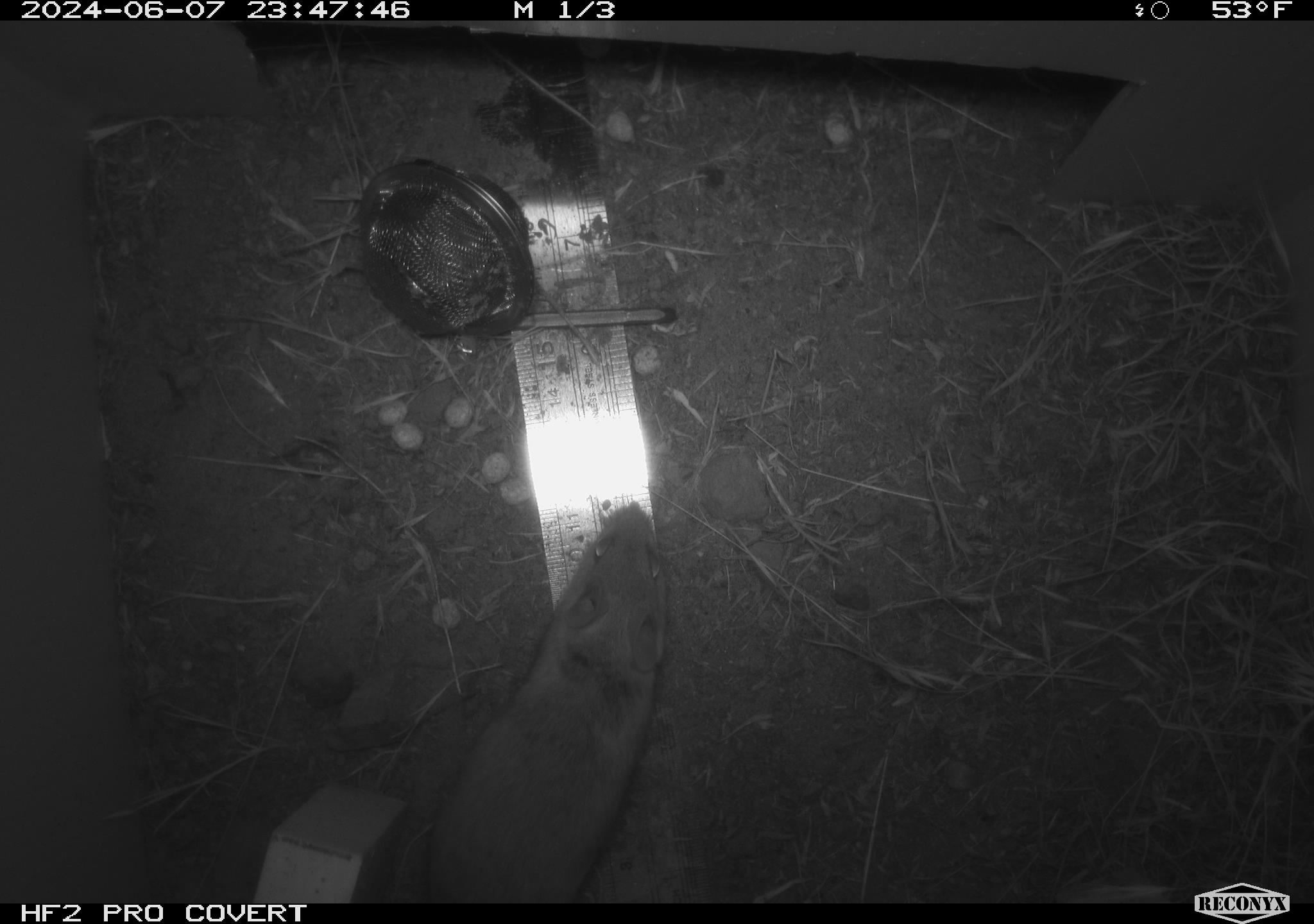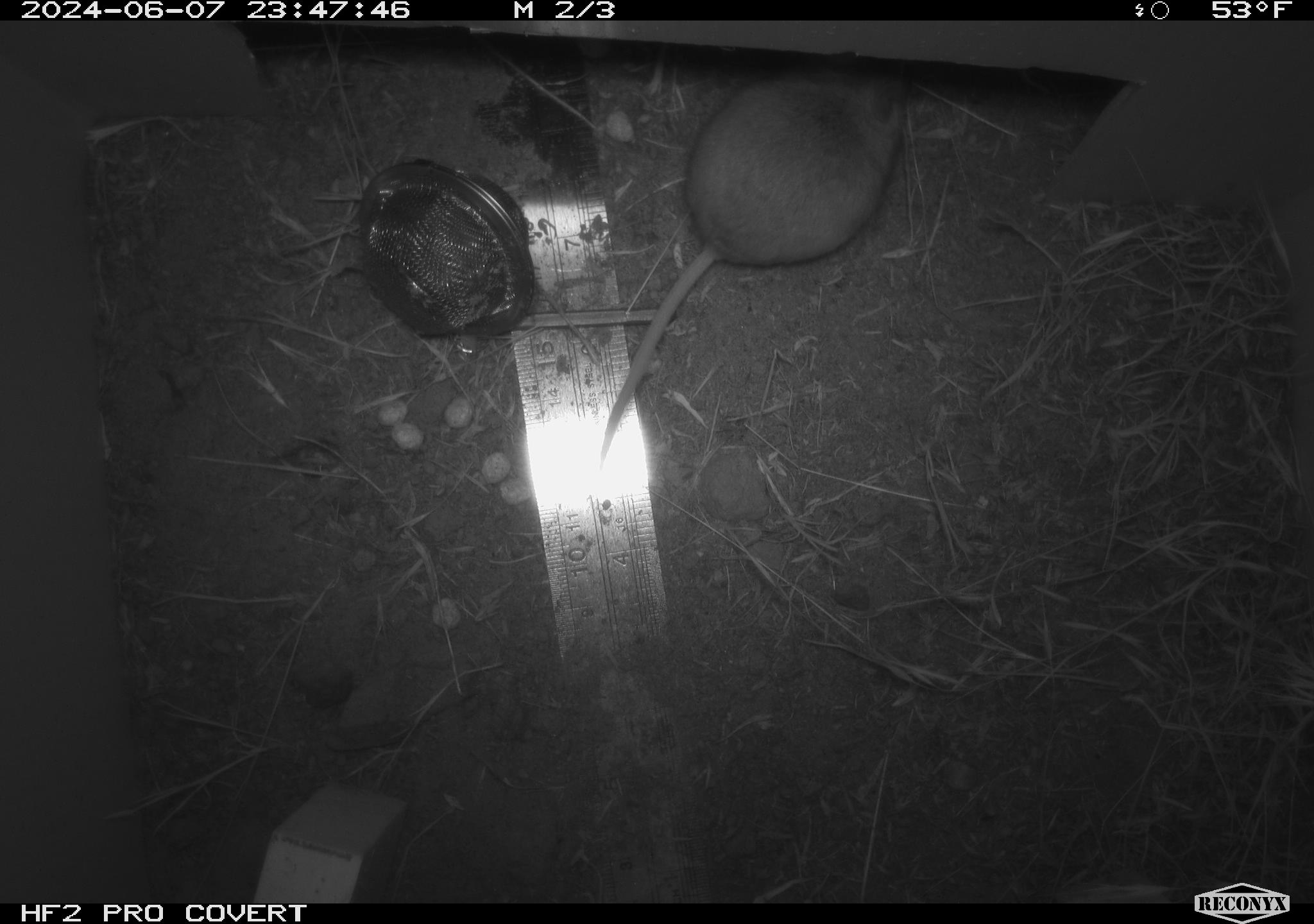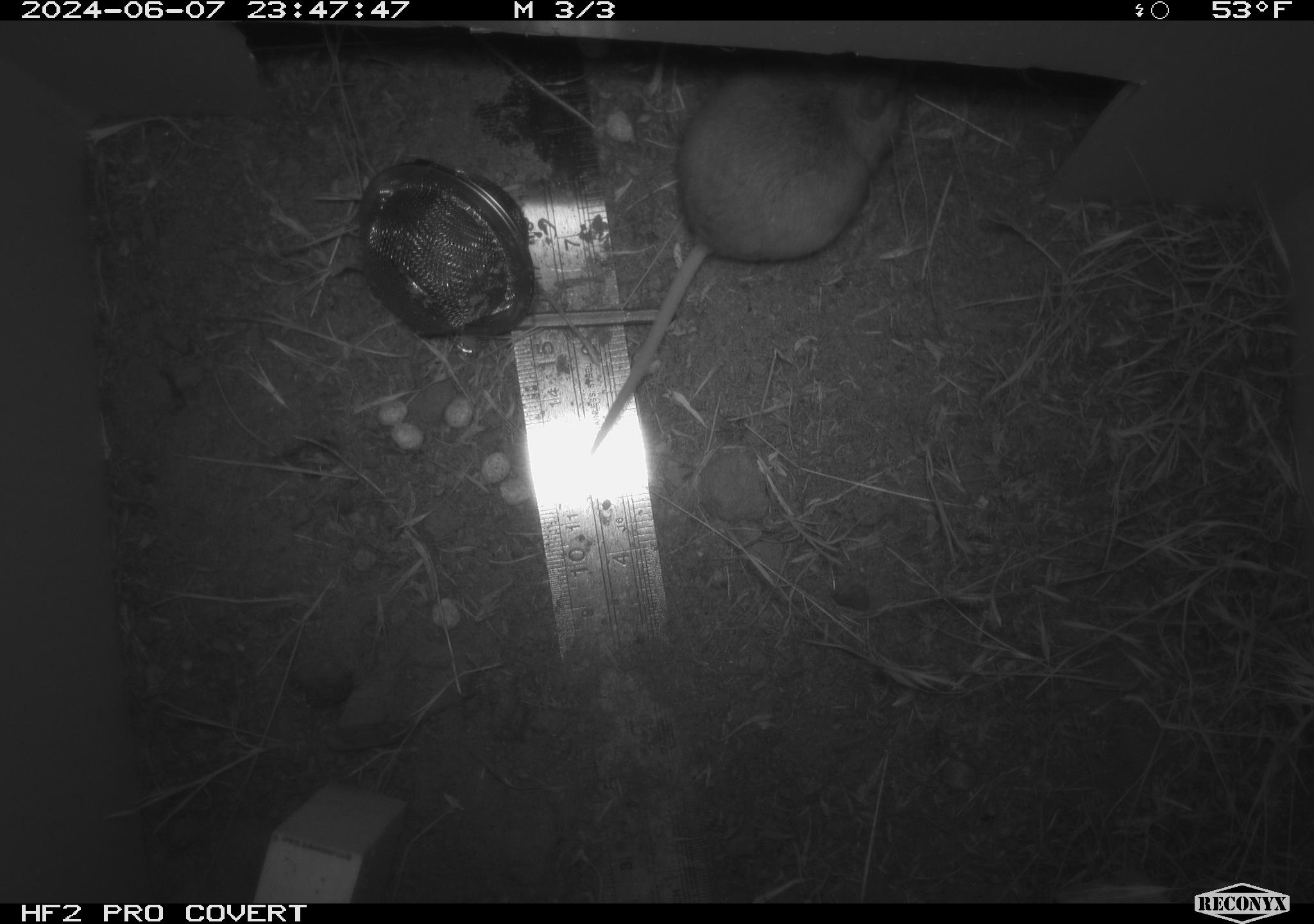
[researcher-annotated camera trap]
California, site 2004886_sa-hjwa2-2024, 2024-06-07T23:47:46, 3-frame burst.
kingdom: Animalia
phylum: Chordata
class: Mammalia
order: Rodentia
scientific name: Rodentia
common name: rodent